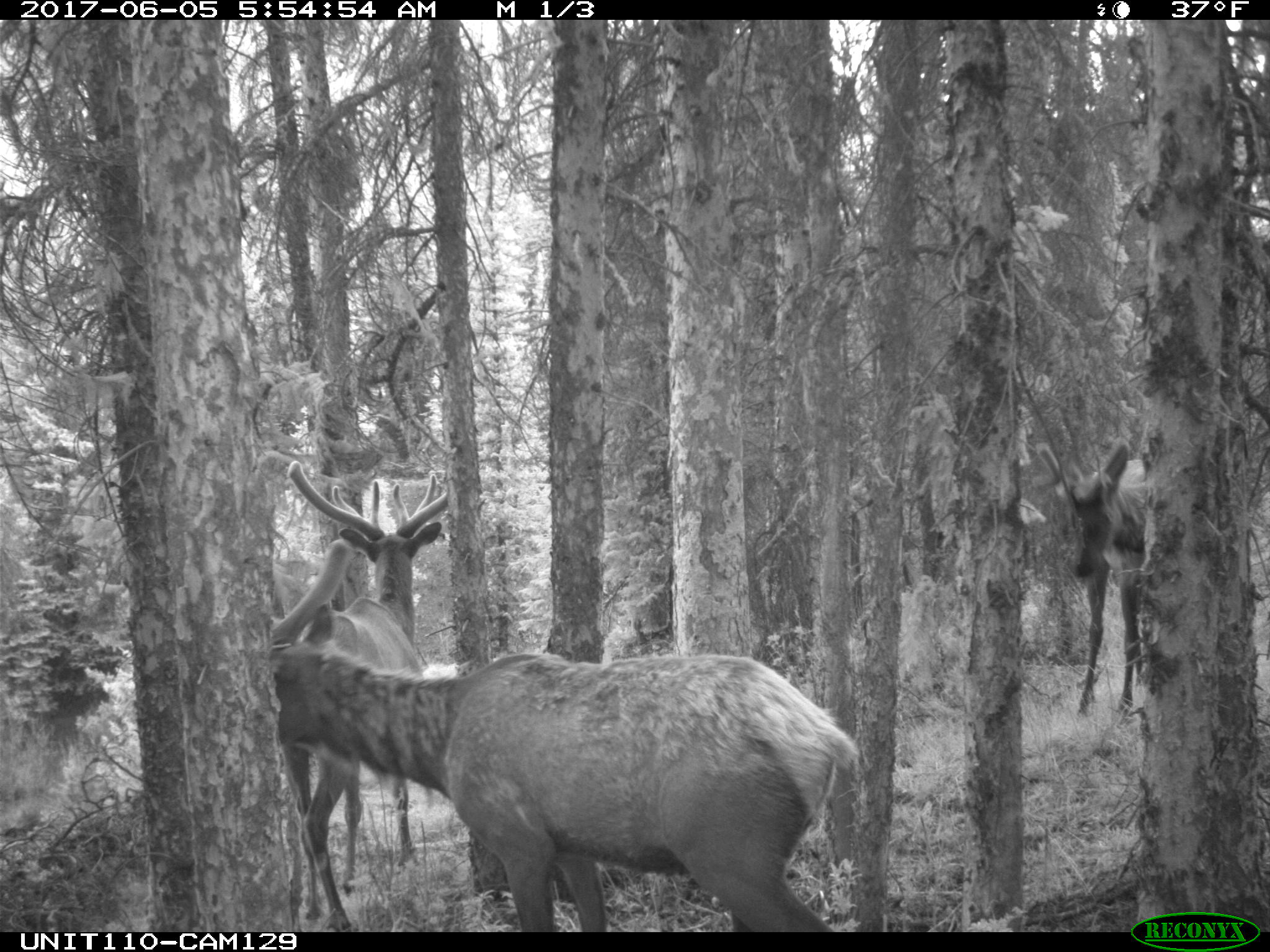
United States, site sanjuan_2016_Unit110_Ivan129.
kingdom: Animalia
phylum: Chordata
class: Mammalia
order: Artiodactyla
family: Cervidae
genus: Cervus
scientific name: Cervus elaphus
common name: red deer